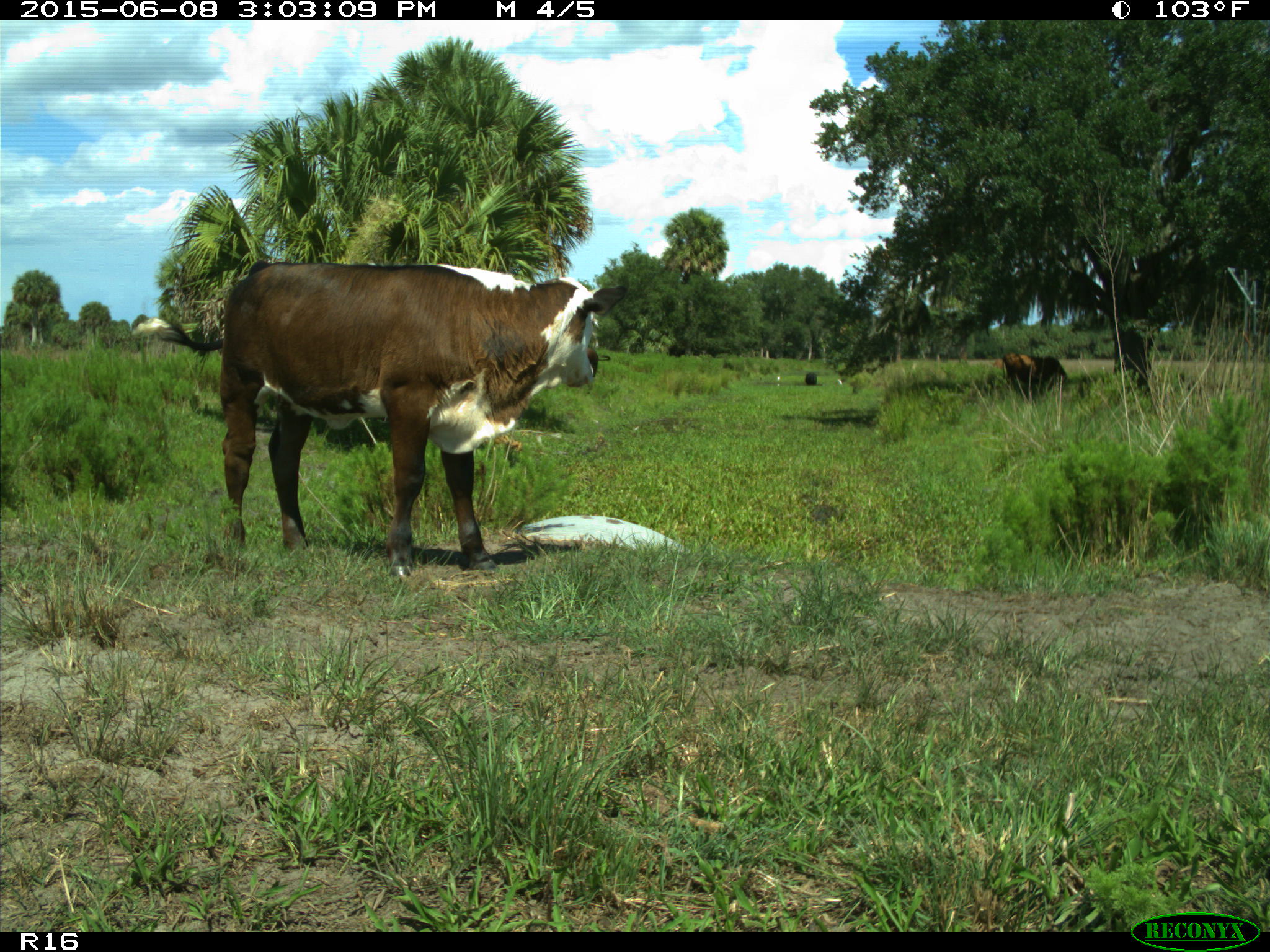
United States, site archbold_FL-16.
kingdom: Animalia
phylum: Chordata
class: Mammalia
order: Artiodactyla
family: Bovidae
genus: Bos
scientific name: Bos taurus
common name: domestic cow